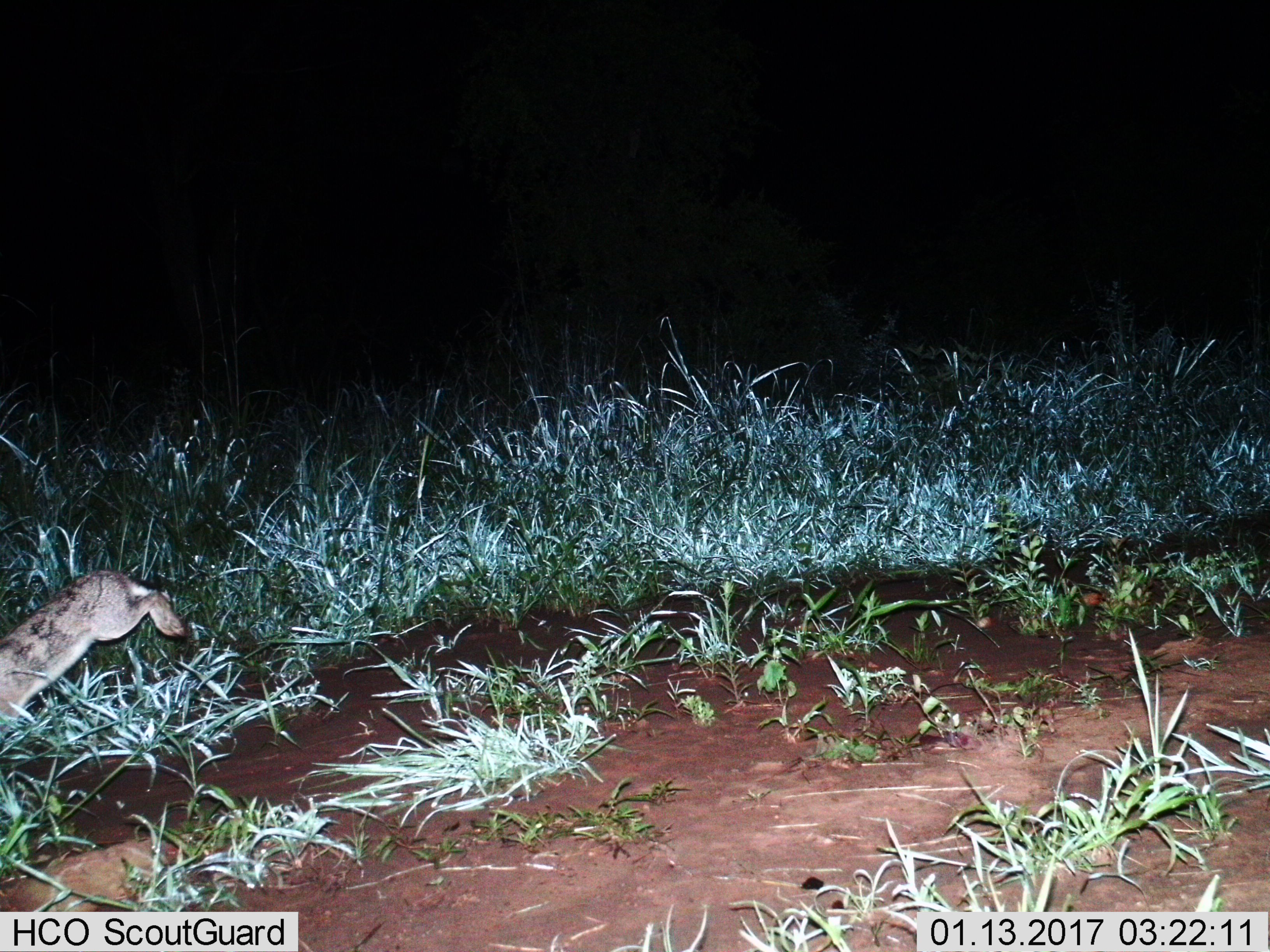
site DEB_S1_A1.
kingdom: Animalia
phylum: Chordata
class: Mammalia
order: Lagomorpha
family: Leporidae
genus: Lepus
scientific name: Lepus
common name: hare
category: hareunknown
Hareunknown (hare) (Lepus), count 1. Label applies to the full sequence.